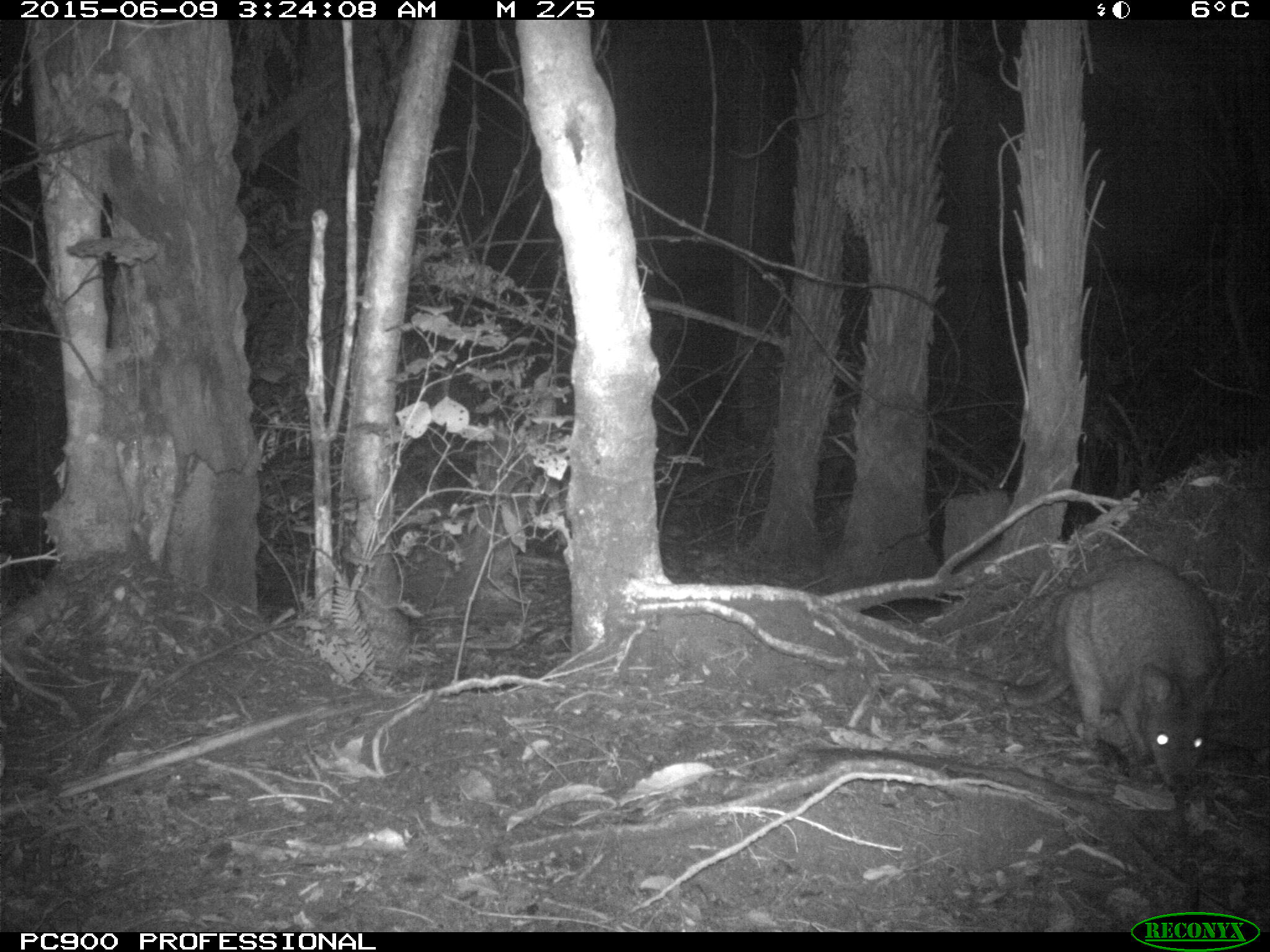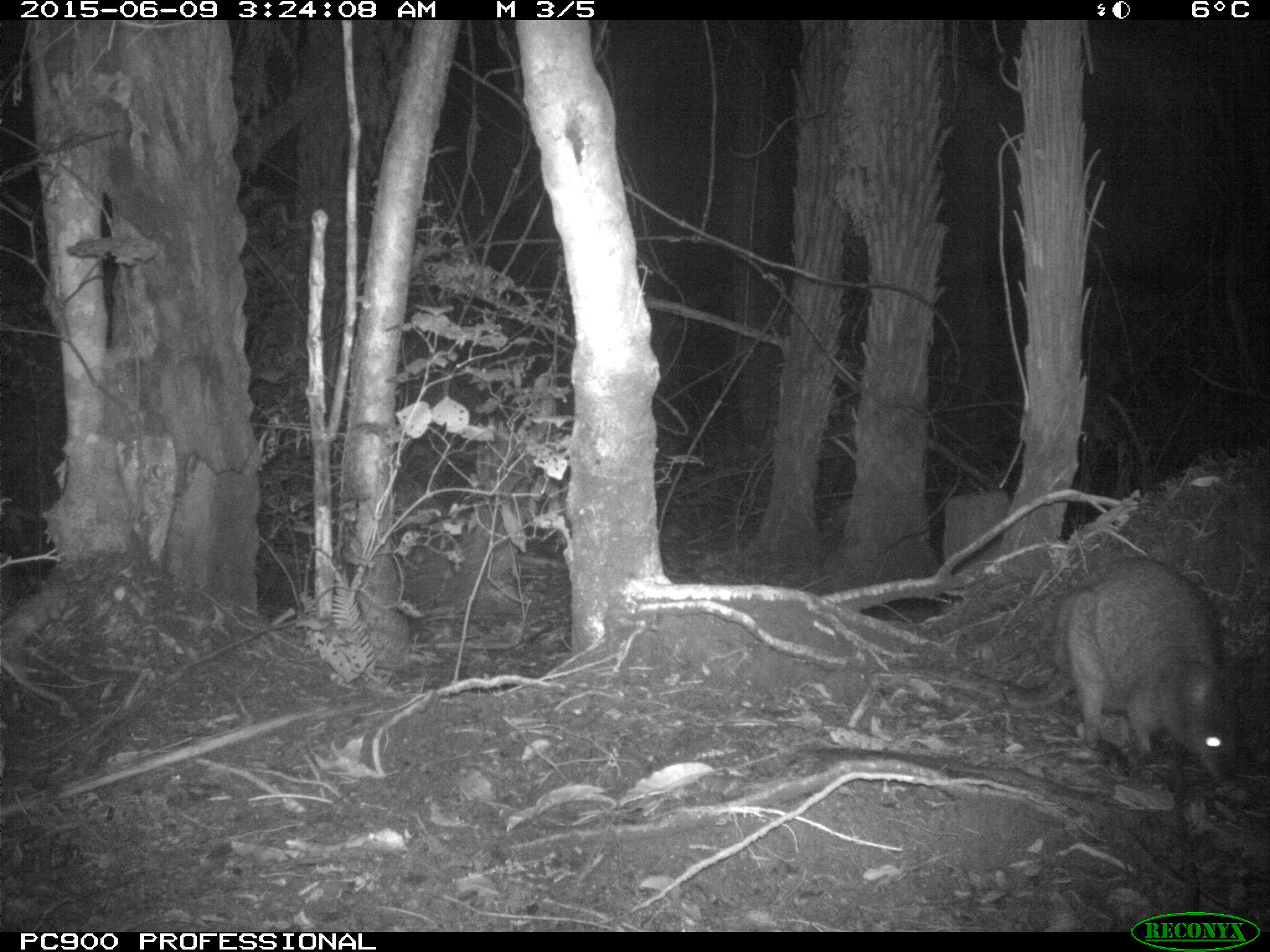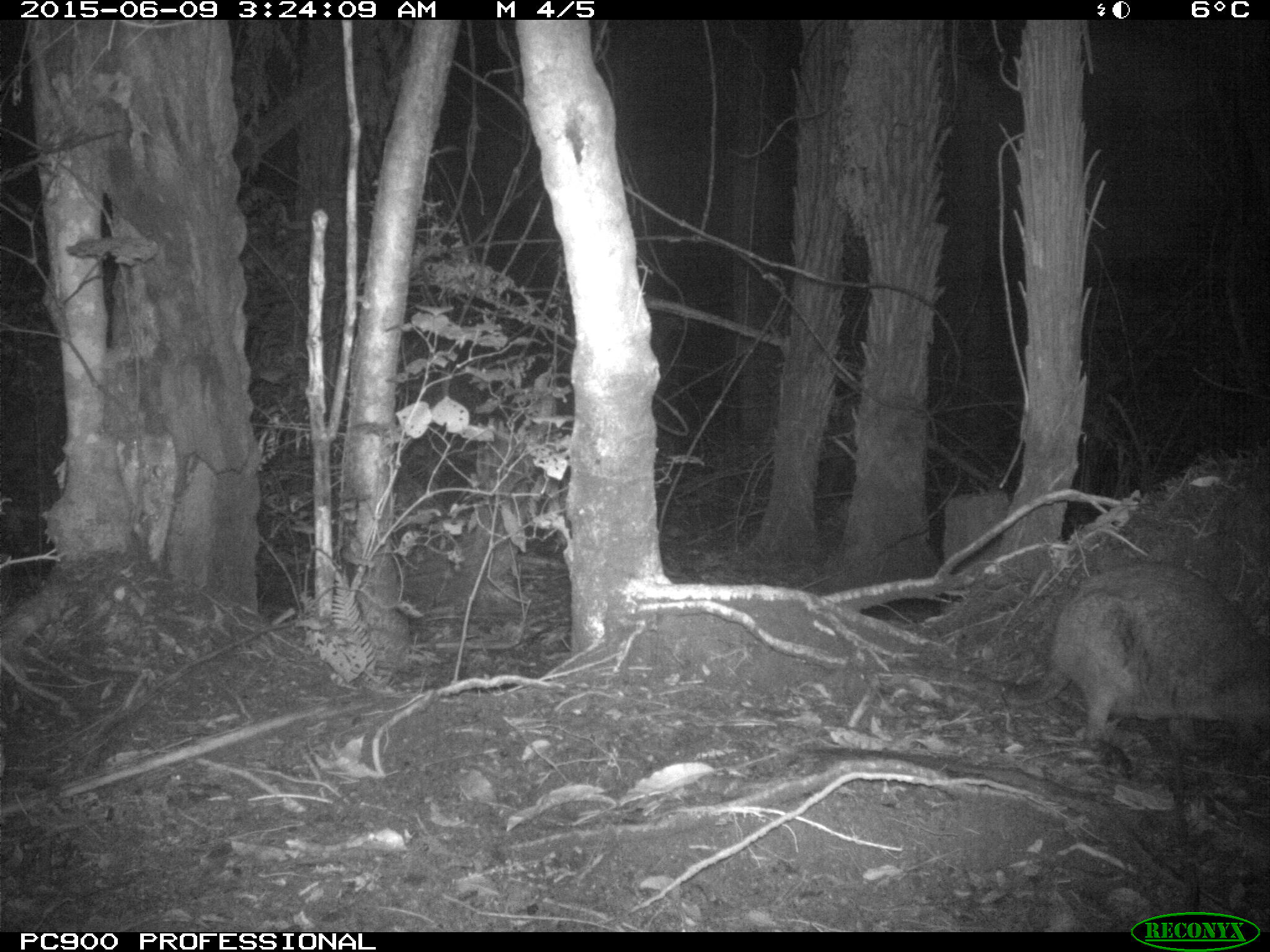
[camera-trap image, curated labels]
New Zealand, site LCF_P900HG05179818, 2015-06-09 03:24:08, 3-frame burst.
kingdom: Animalia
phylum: Chordata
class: Mammalia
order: Diprotodontia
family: Macropodidae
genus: Notamacropus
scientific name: Notamacropus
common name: wallaby